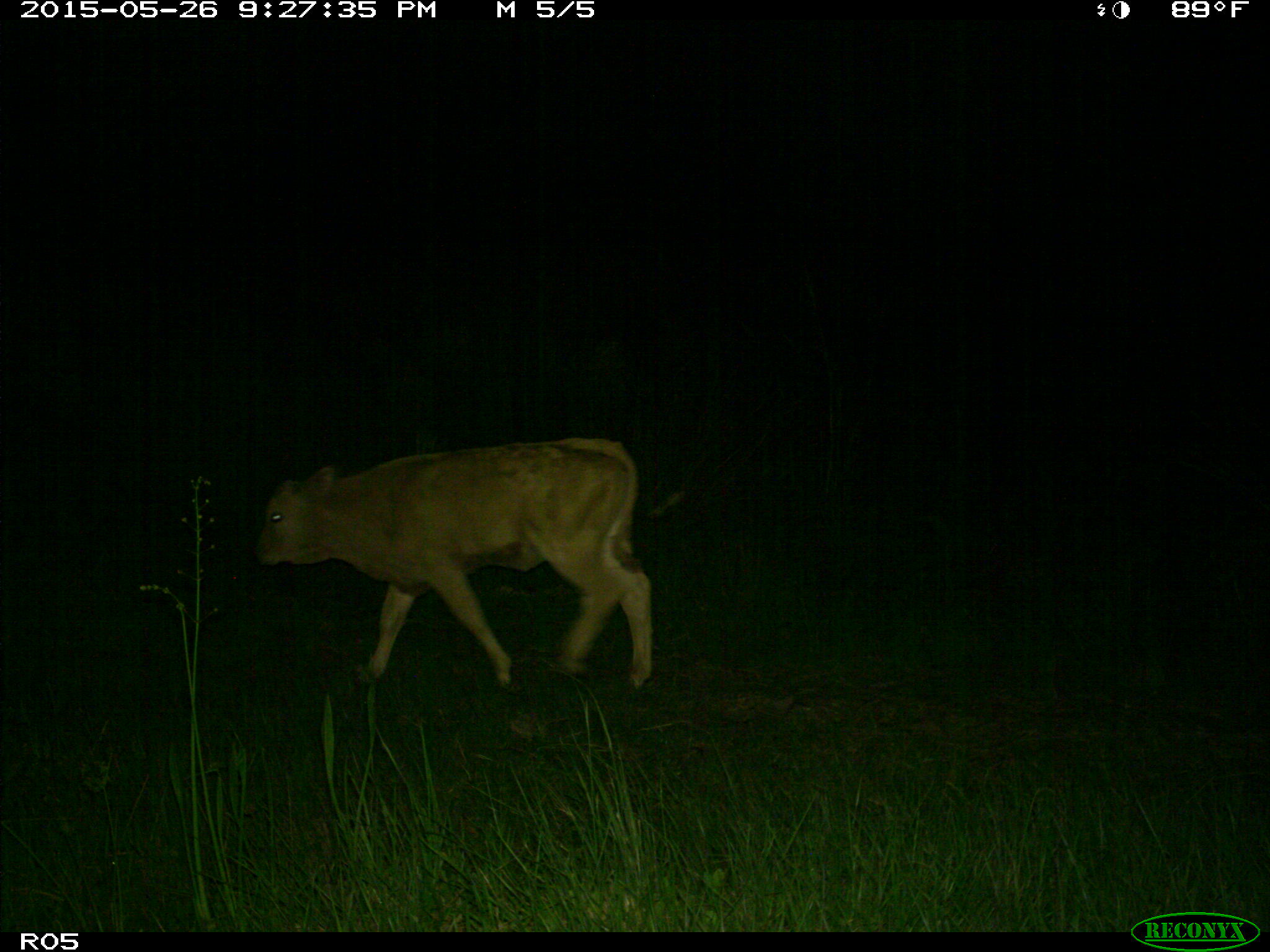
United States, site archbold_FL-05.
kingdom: Animalia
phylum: Chordata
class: Mammalia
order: Artiodactyla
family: Bovidae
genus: Bos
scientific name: Bos taurus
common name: domestic cow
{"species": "Bos taurus (domestic cow)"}